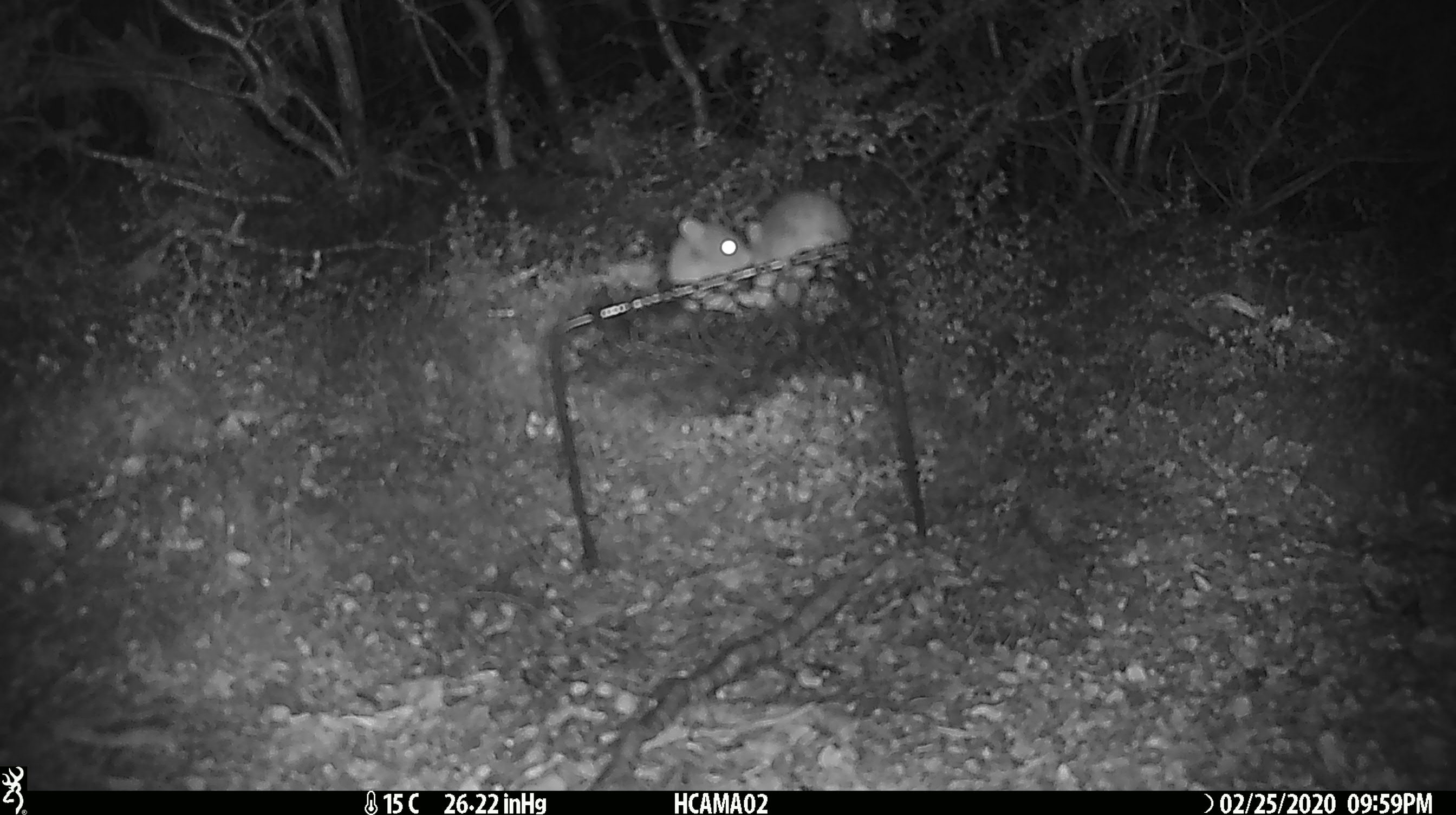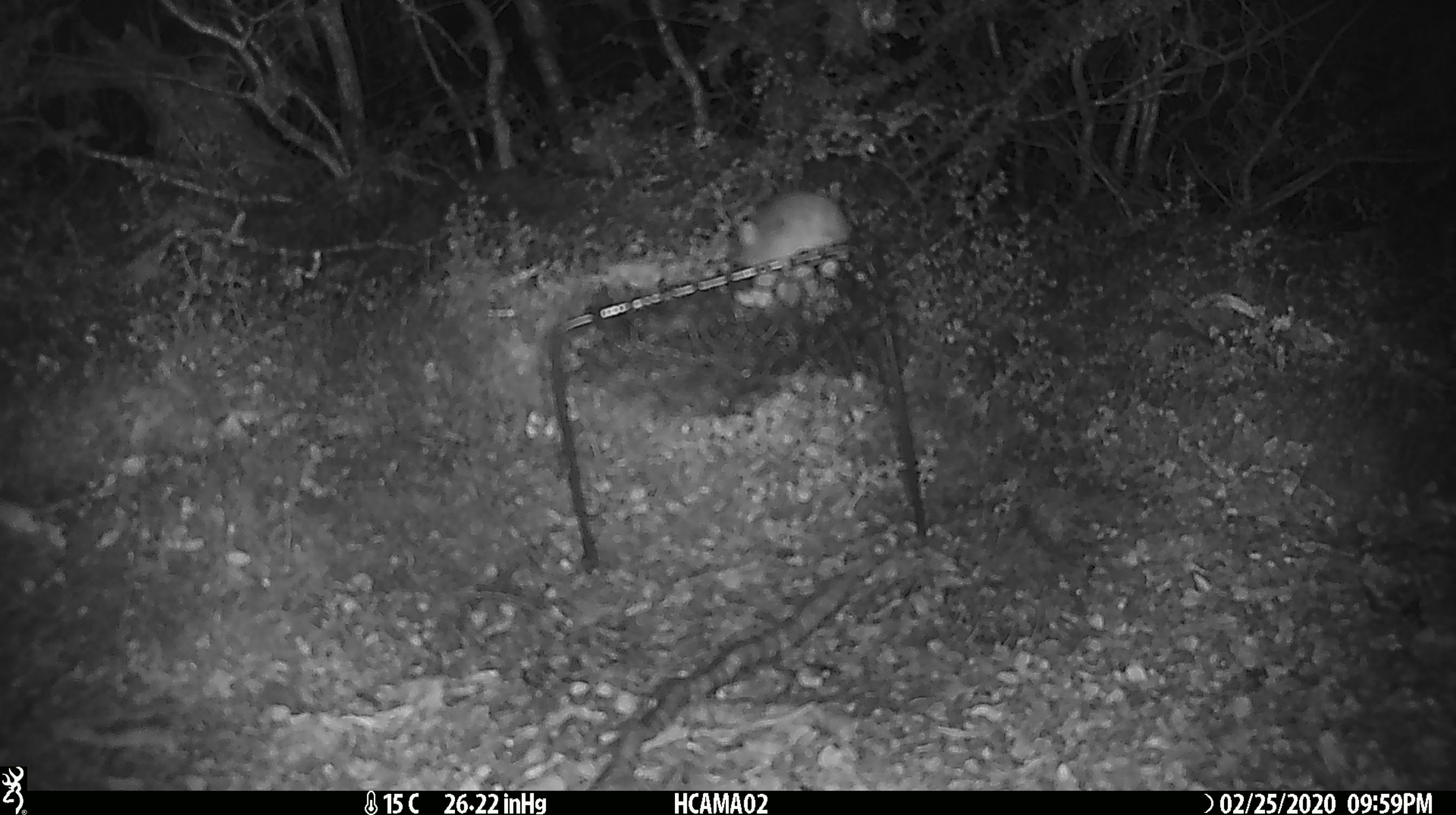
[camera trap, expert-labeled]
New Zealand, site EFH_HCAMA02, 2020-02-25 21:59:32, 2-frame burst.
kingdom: Animalia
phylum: Chordata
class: Mammalia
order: Rodentia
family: Muridae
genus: Mus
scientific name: Mus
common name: mouse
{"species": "mouse (Mus)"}